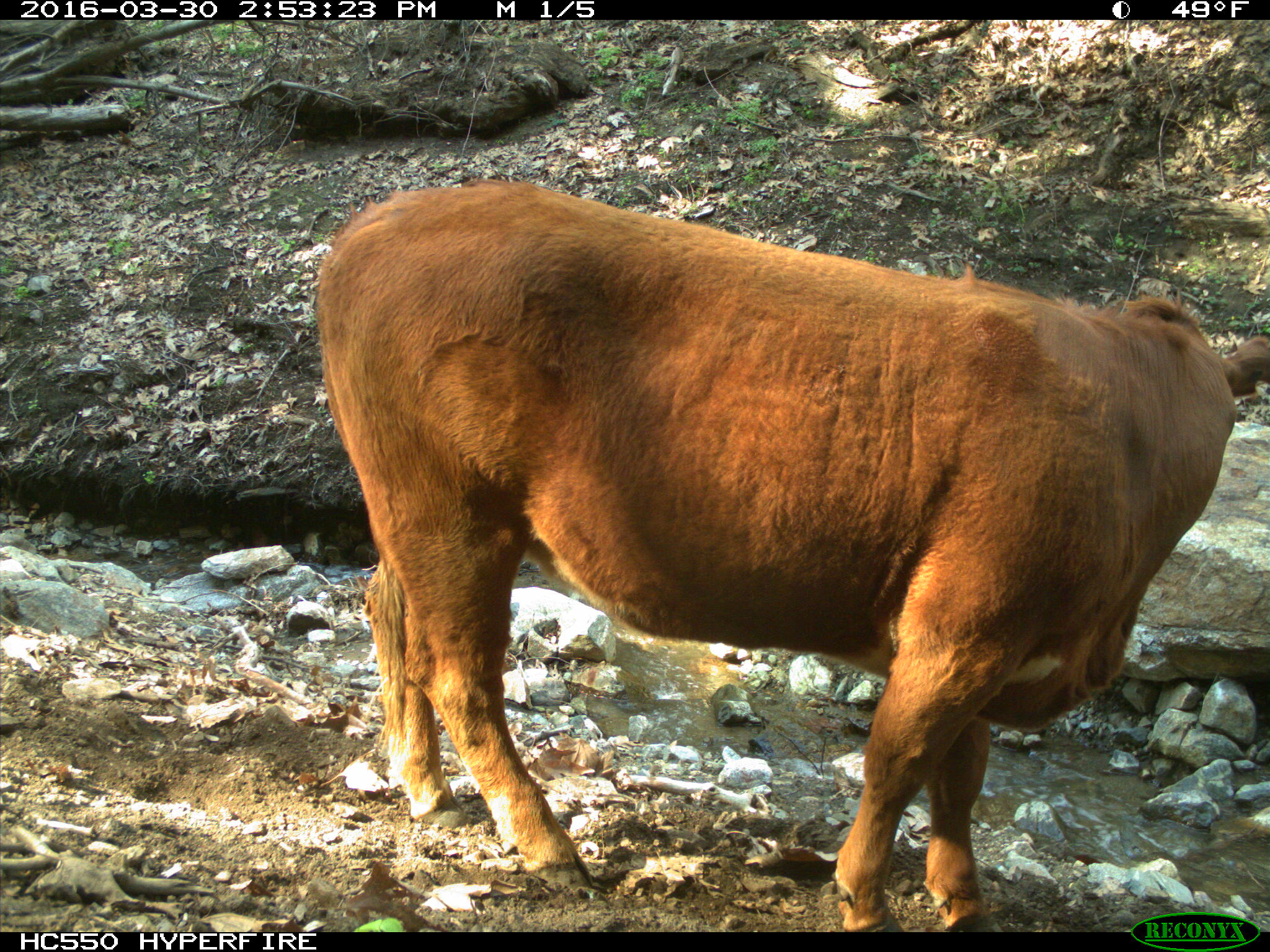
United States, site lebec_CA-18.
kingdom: Animalia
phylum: Chordata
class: Mammalia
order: Artiodactyla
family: Bovidae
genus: Bos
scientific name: Bos taurus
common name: domestic cow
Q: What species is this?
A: Bos taurus (domestic cow).